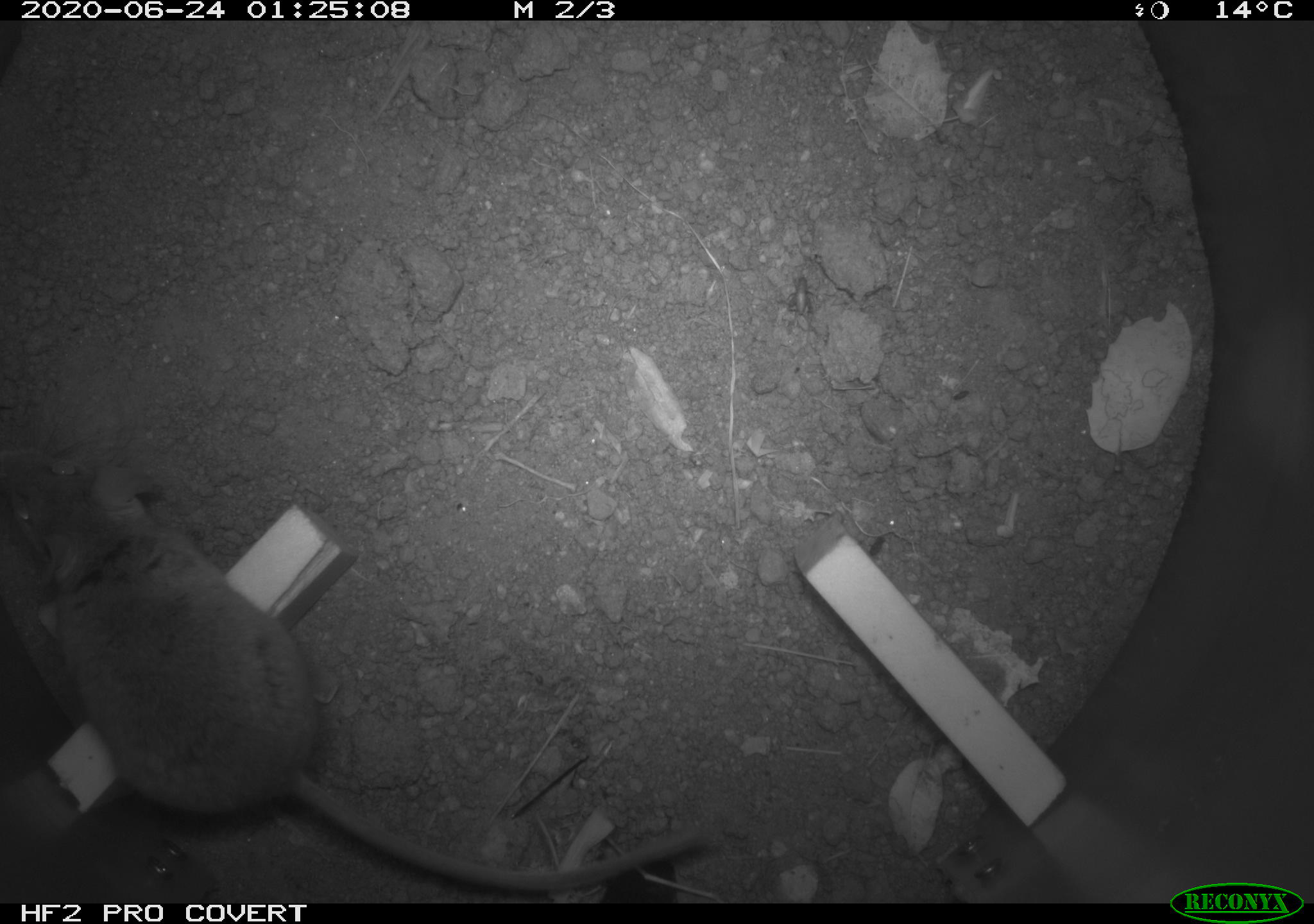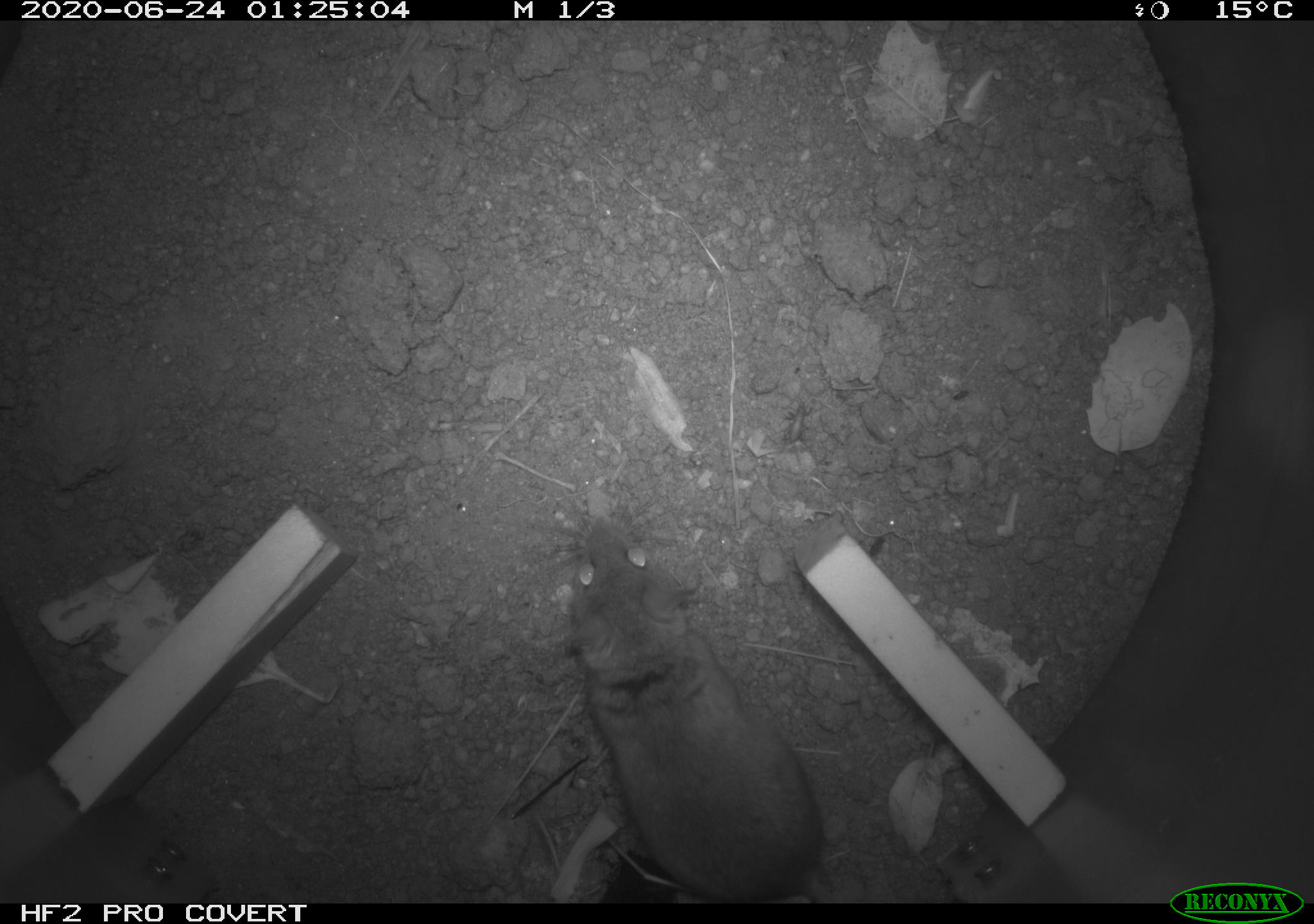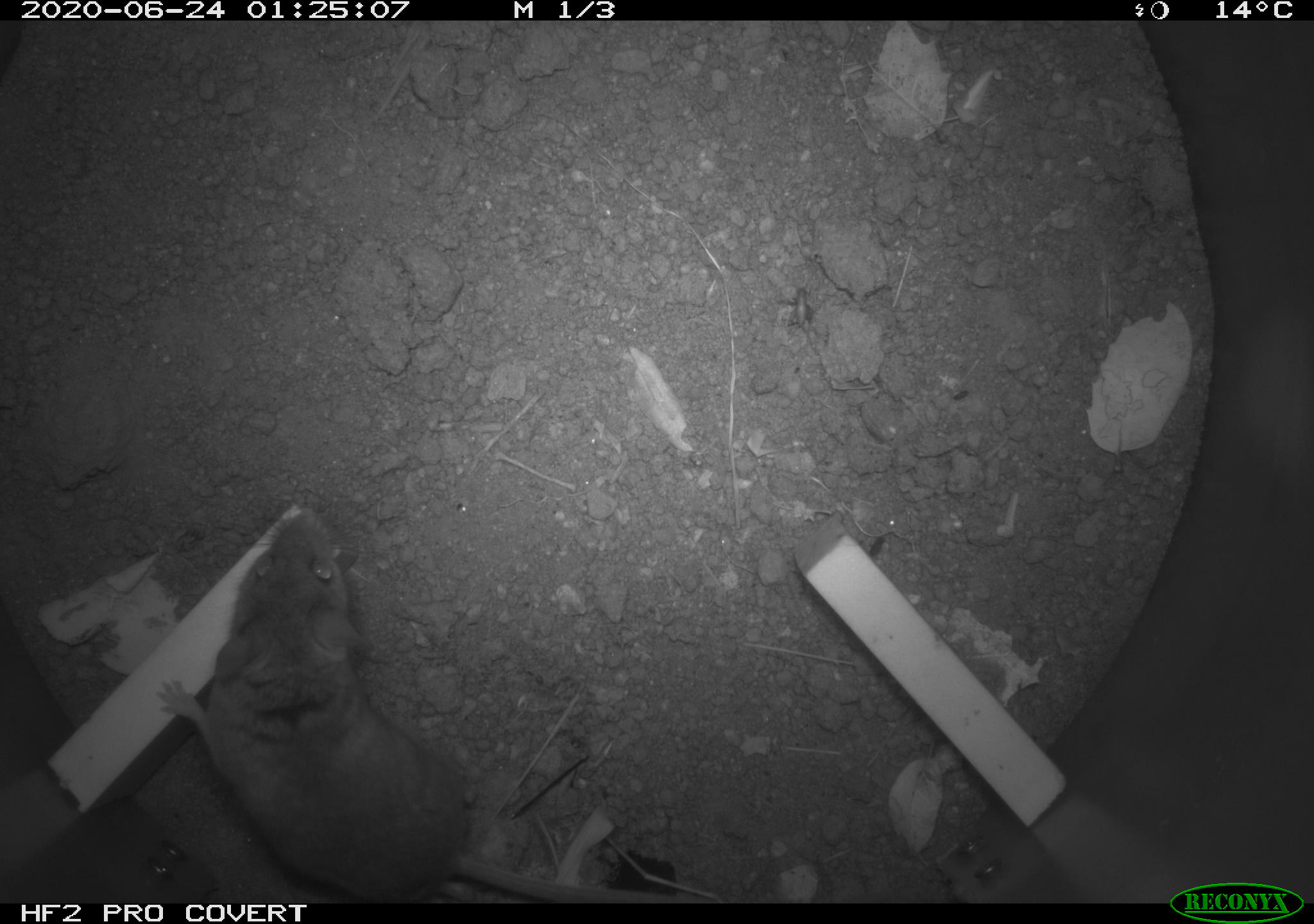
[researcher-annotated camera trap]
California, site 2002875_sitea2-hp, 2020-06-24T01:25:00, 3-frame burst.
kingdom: Animalia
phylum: Chordata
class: Mammalia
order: Rodentia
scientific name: Rodentia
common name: mouse species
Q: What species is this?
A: Mouse species (Rodentia).